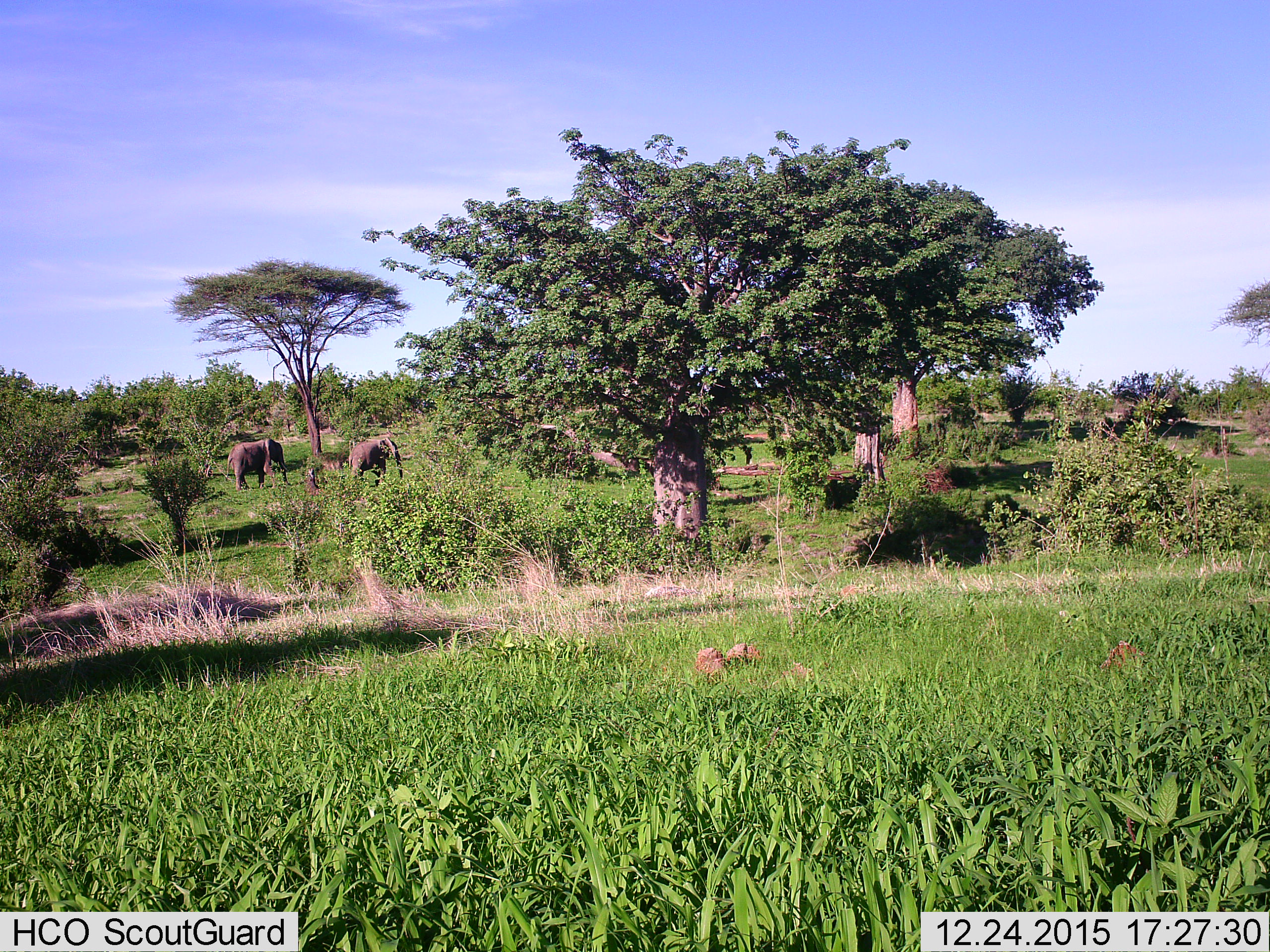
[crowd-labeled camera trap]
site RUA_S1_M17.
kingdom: Animalia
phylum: Chordata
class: Mammalia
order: Proboscidea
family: Elephantidae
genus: Loxodonta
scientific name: Loxodonta africana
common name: african bush elephant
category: elephant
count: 2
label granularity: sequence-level